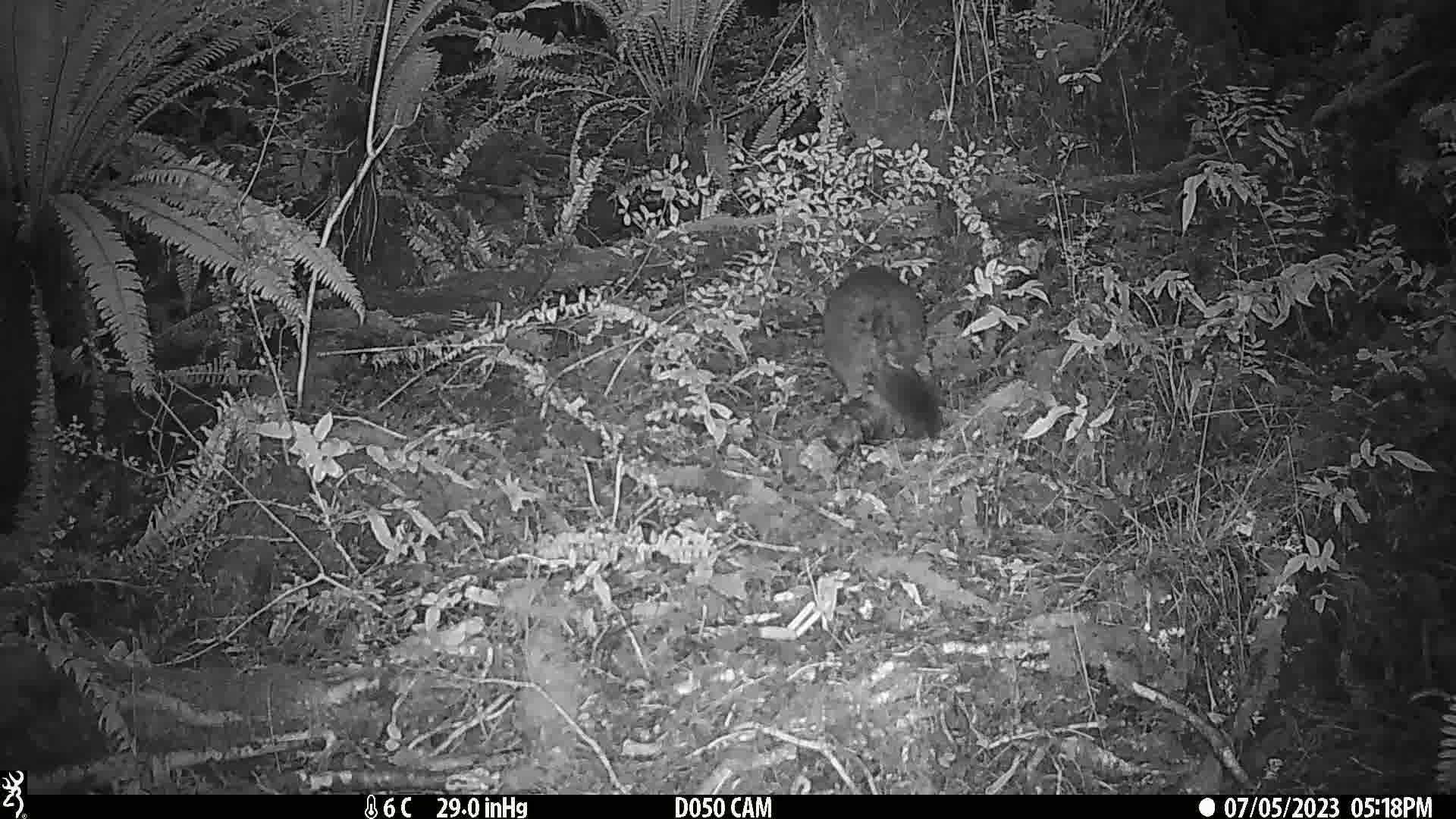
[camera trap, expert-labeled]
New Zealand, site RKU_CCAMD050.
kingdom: Animalia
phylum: Chordata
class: Mammalia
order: Diprotodontia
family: Phalangeridae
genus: Trichosurus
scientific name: Trichosurus vulpecula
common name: common brushtail possum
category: possum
Possum (common brushtail possum) (Trichosurus vulpecula).